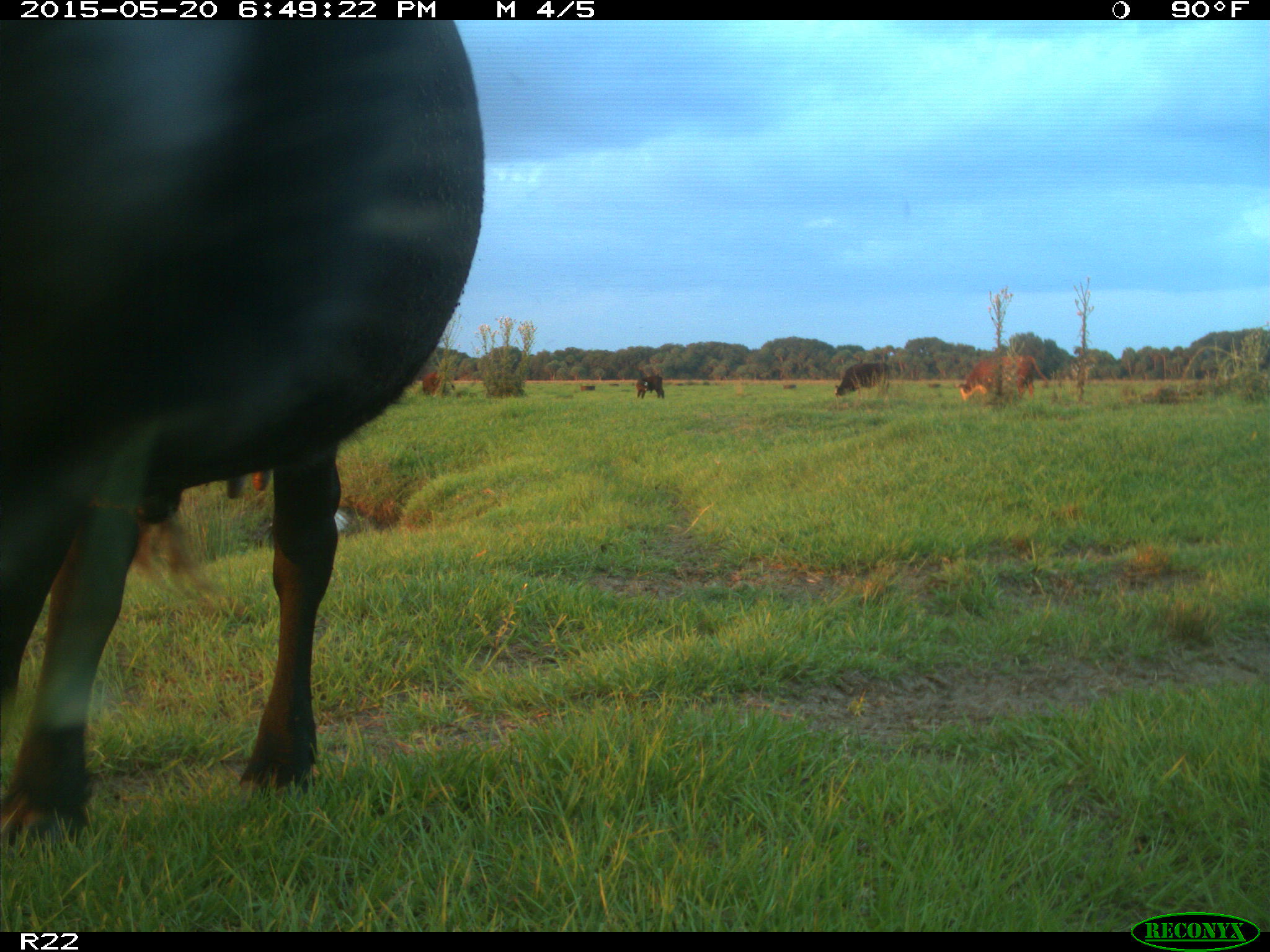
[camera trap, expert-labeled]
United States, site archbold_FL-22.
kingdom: Animalia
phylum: Chordata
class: Mammalia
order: Artiodactyla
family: Bovidae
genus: Bos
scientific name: Bos taurus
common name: domestic cow